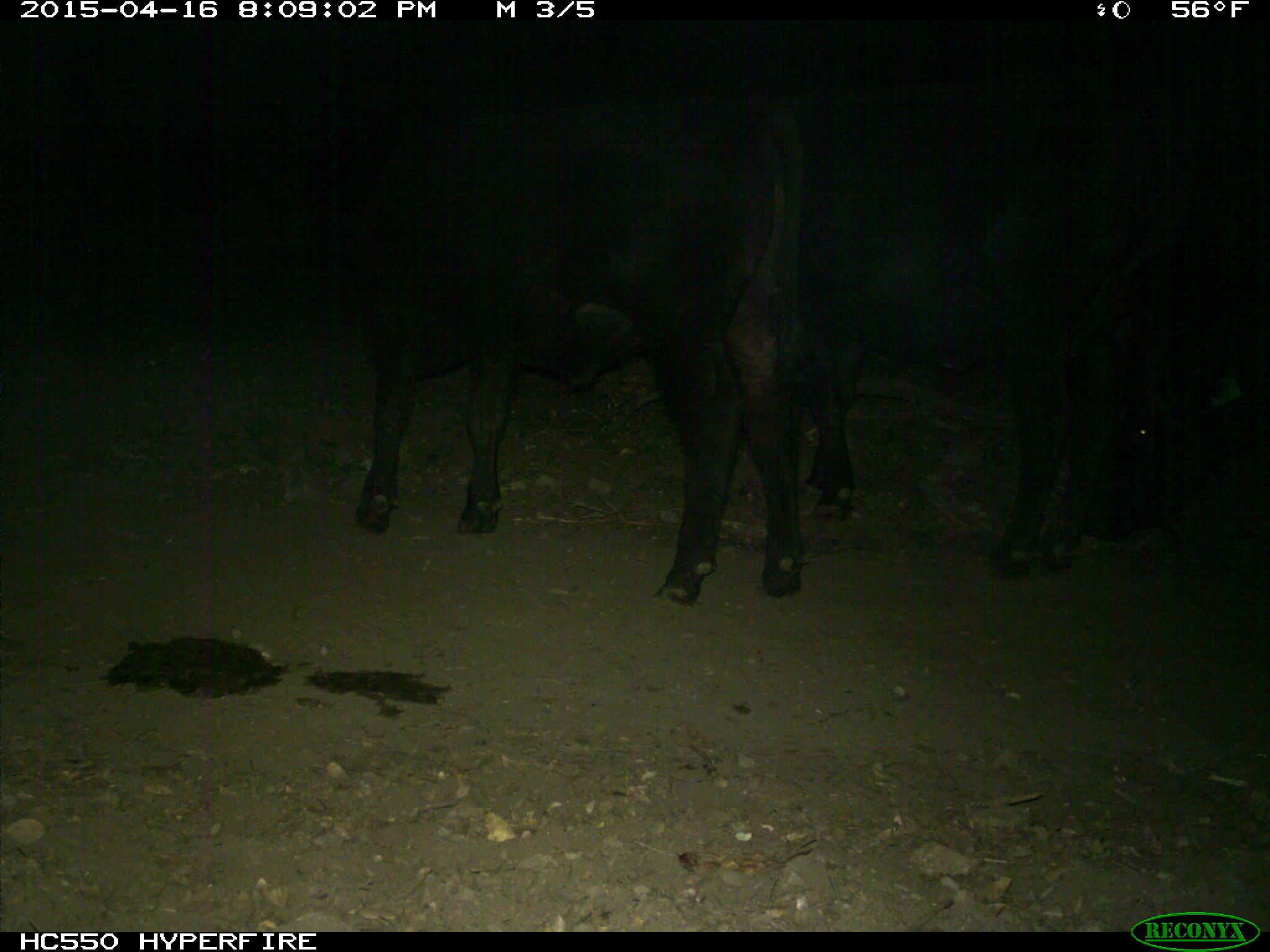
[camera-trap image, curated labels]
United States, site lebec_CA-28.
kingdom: Animalia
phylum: Chordata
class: Mammalia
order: Artiodactyla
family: Bovidae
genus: Bos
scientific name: Bos taurus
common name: domestic cow